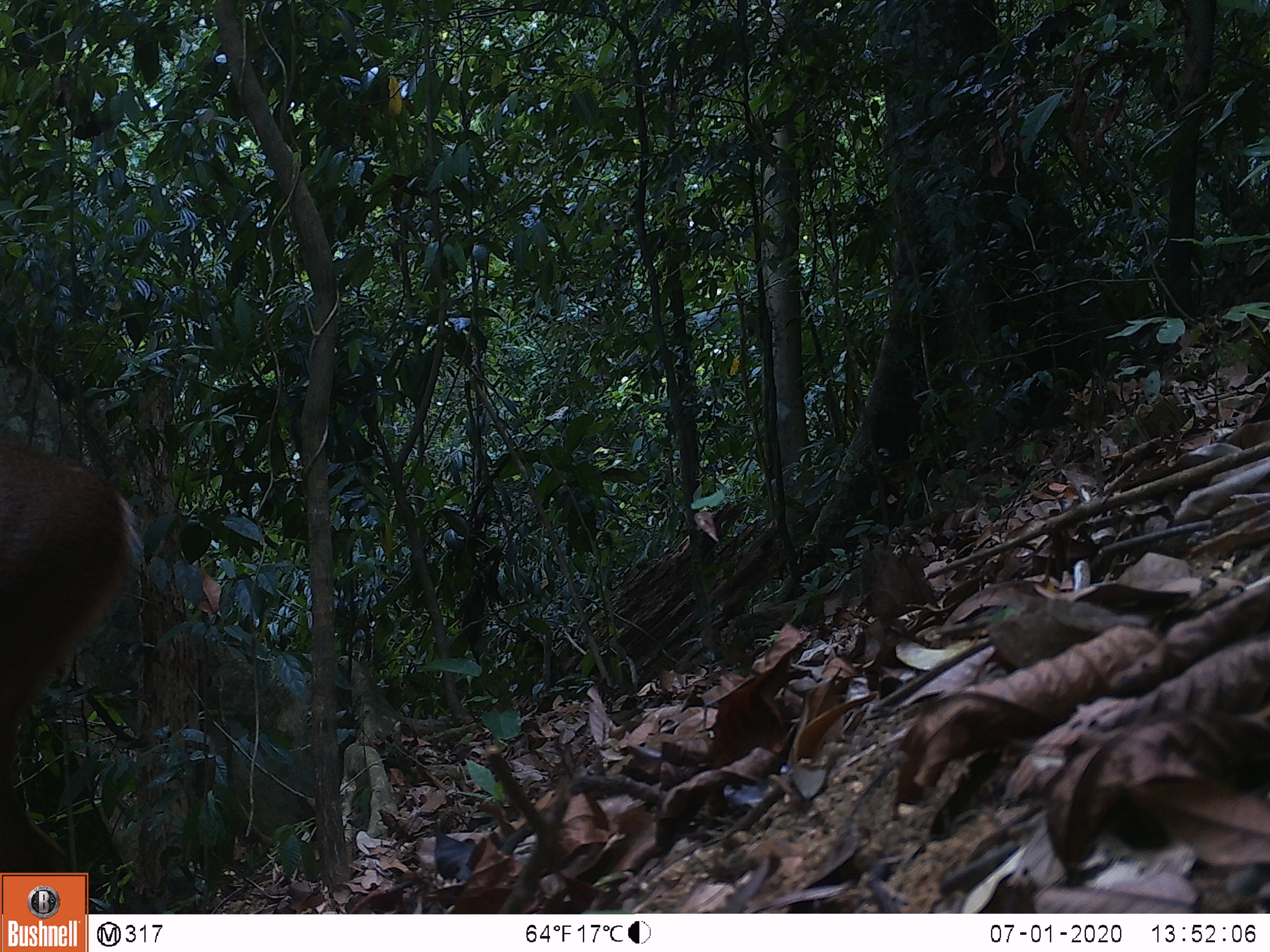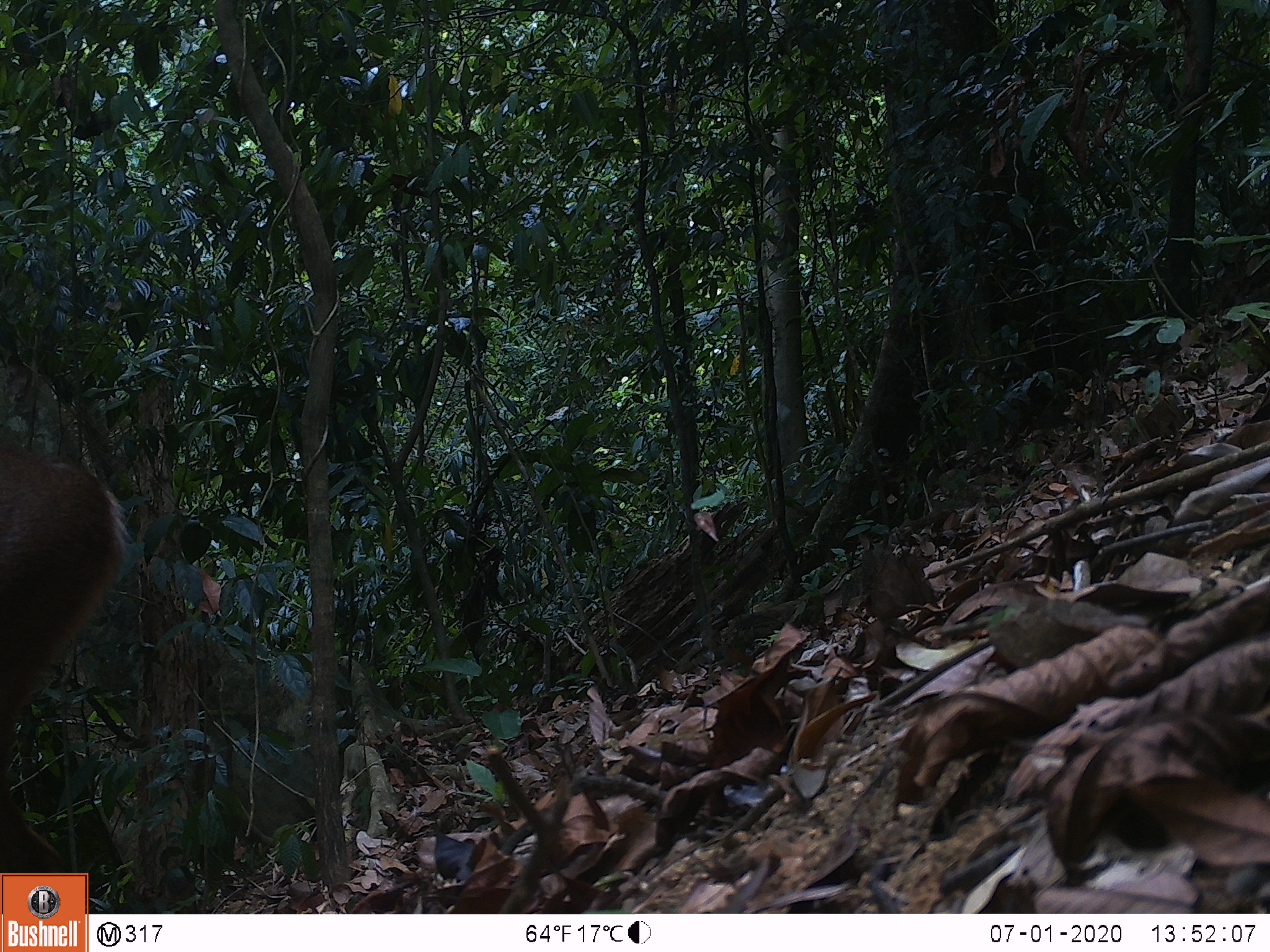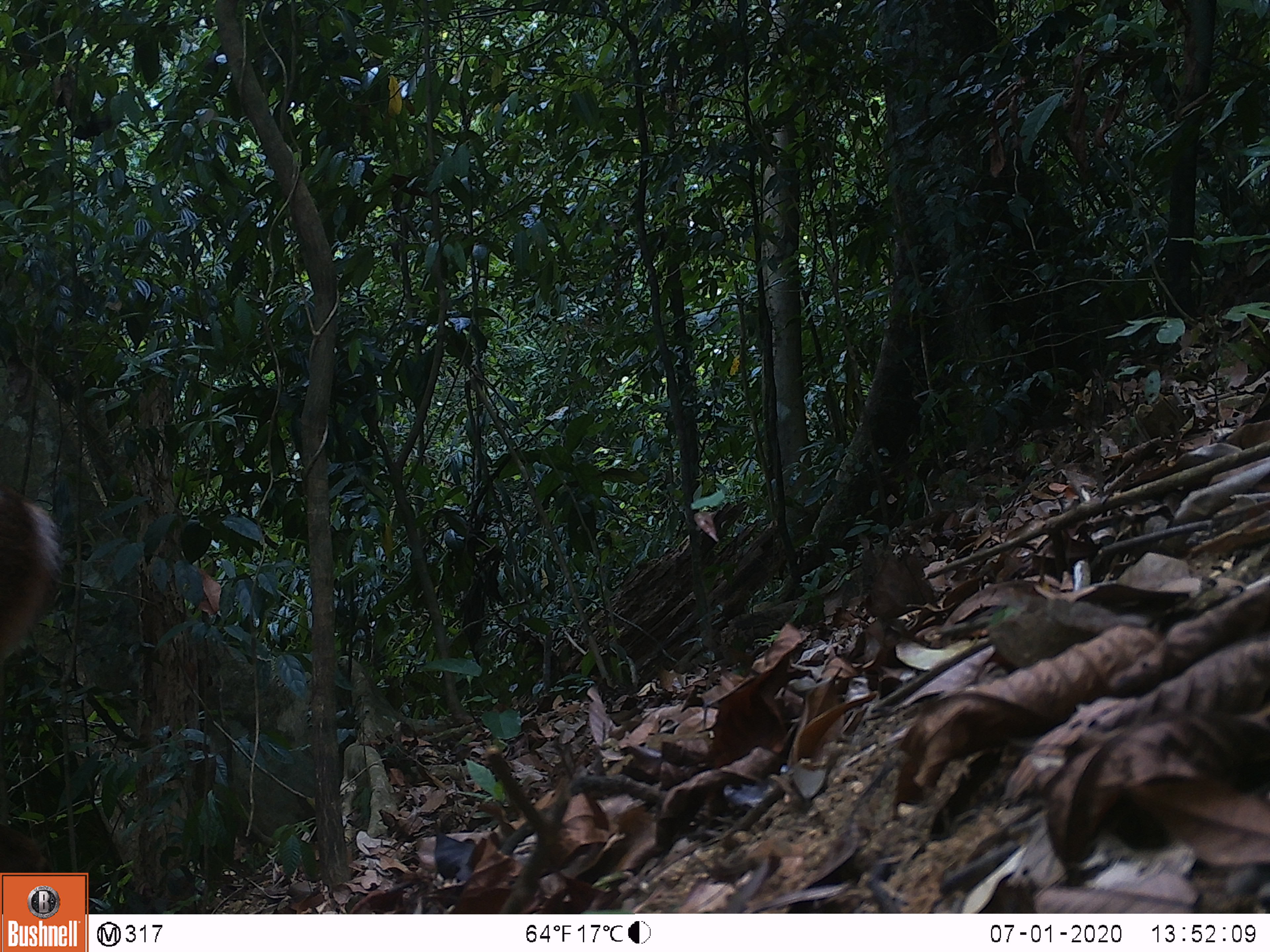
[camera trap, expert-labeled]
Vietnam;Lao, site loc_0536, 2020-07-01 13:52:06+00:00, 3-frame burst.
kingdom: Animalia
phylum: Chordata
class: Mammalia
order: Artiodactyla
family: Cervidae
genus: Muntiacus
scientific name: Muntiacus vuquangensis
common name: large-antlered muntjac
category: large antlered muntjac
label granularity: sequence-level